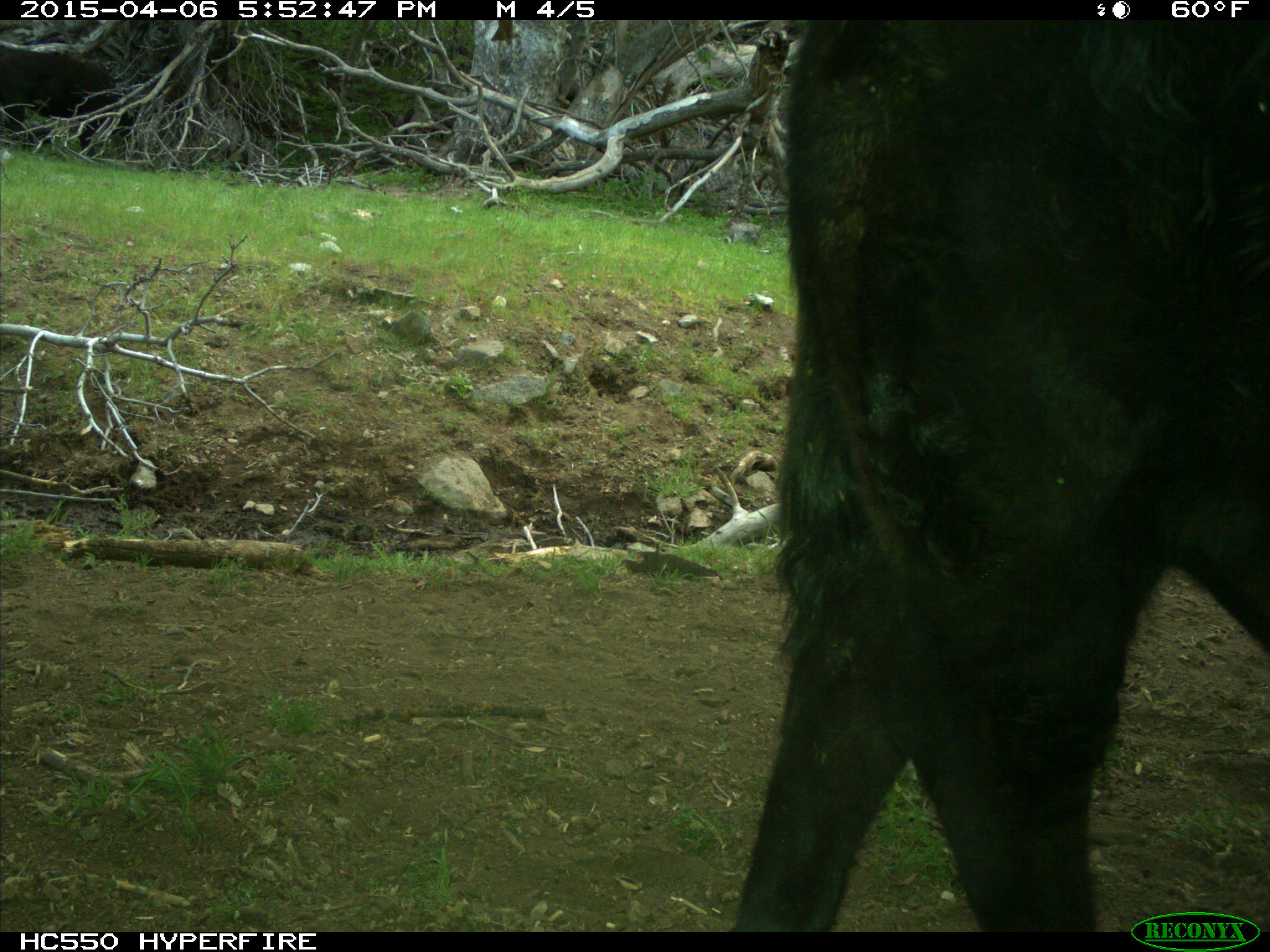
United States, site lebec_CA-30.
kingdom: Animalia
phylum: Chordata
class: Mammalia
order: Artiodactyla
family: Bovidae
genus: Bos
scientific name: Bos taurus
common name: domestic cow